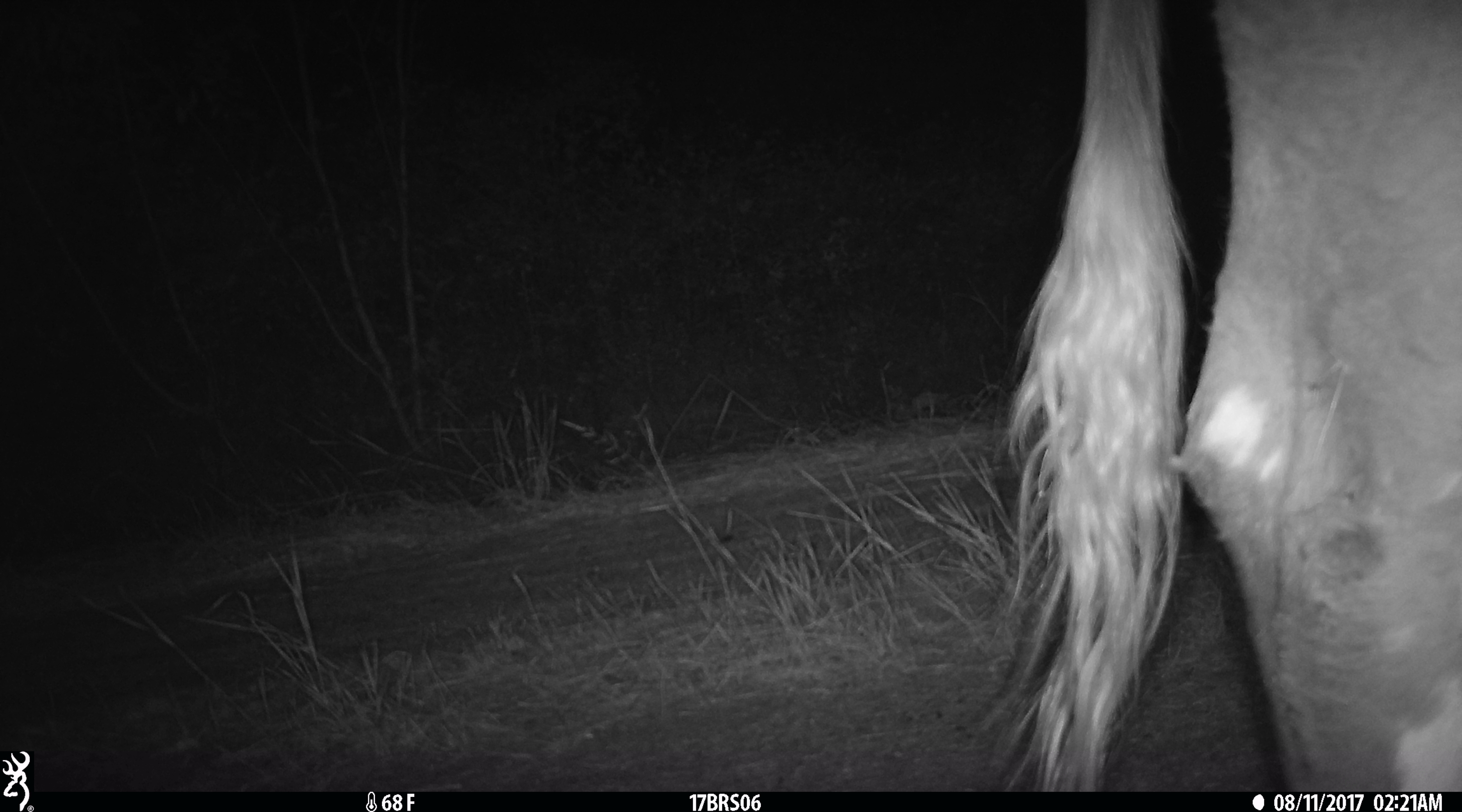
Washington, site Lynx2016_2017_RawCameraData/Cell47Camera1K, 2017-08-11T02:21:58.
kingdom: Animalia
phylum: Chordata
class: Mammalia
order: Artiodactyla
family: Bovidae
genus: Bos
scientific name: Bos taurus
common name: domestic cattle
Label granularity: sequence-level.